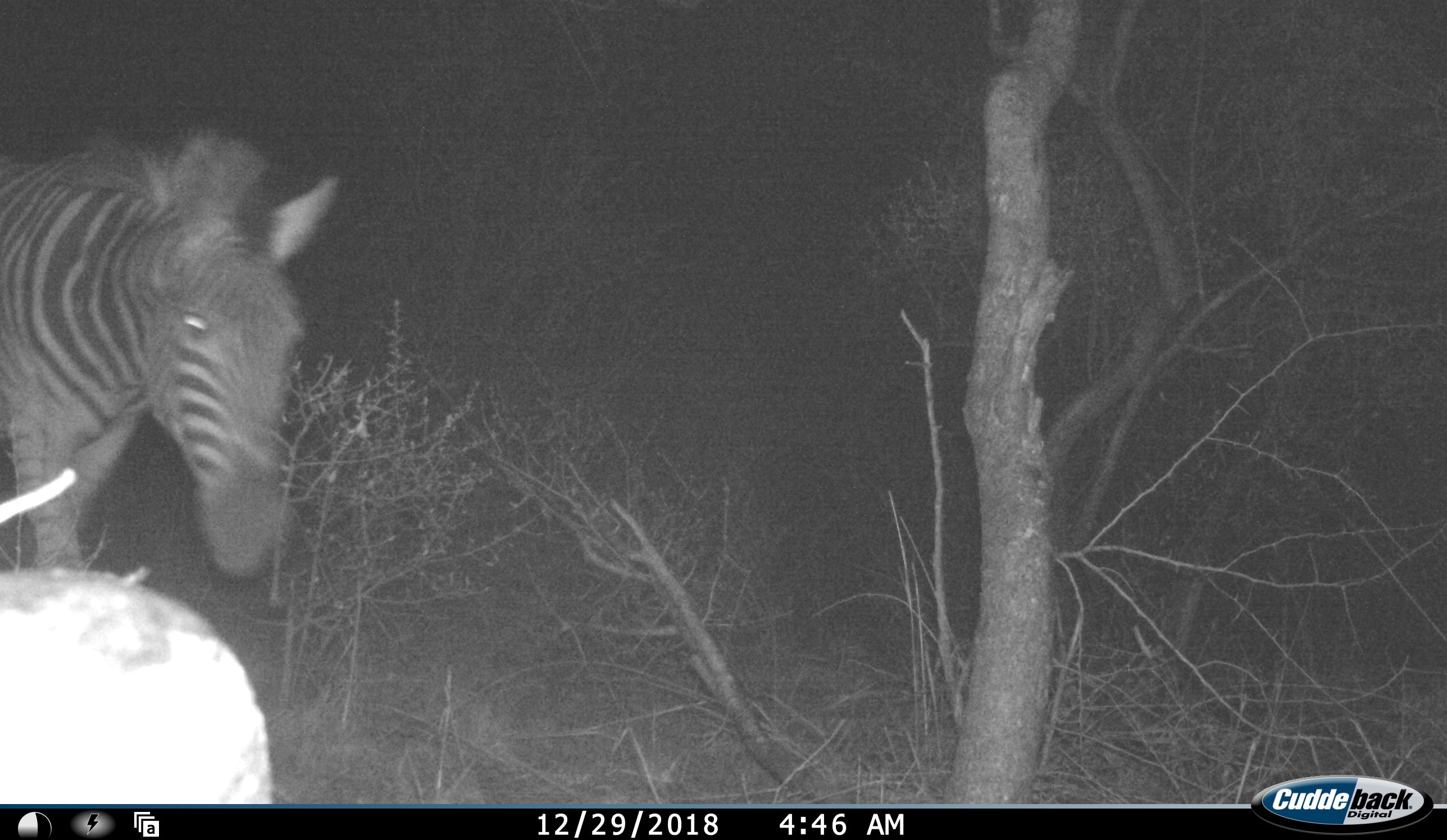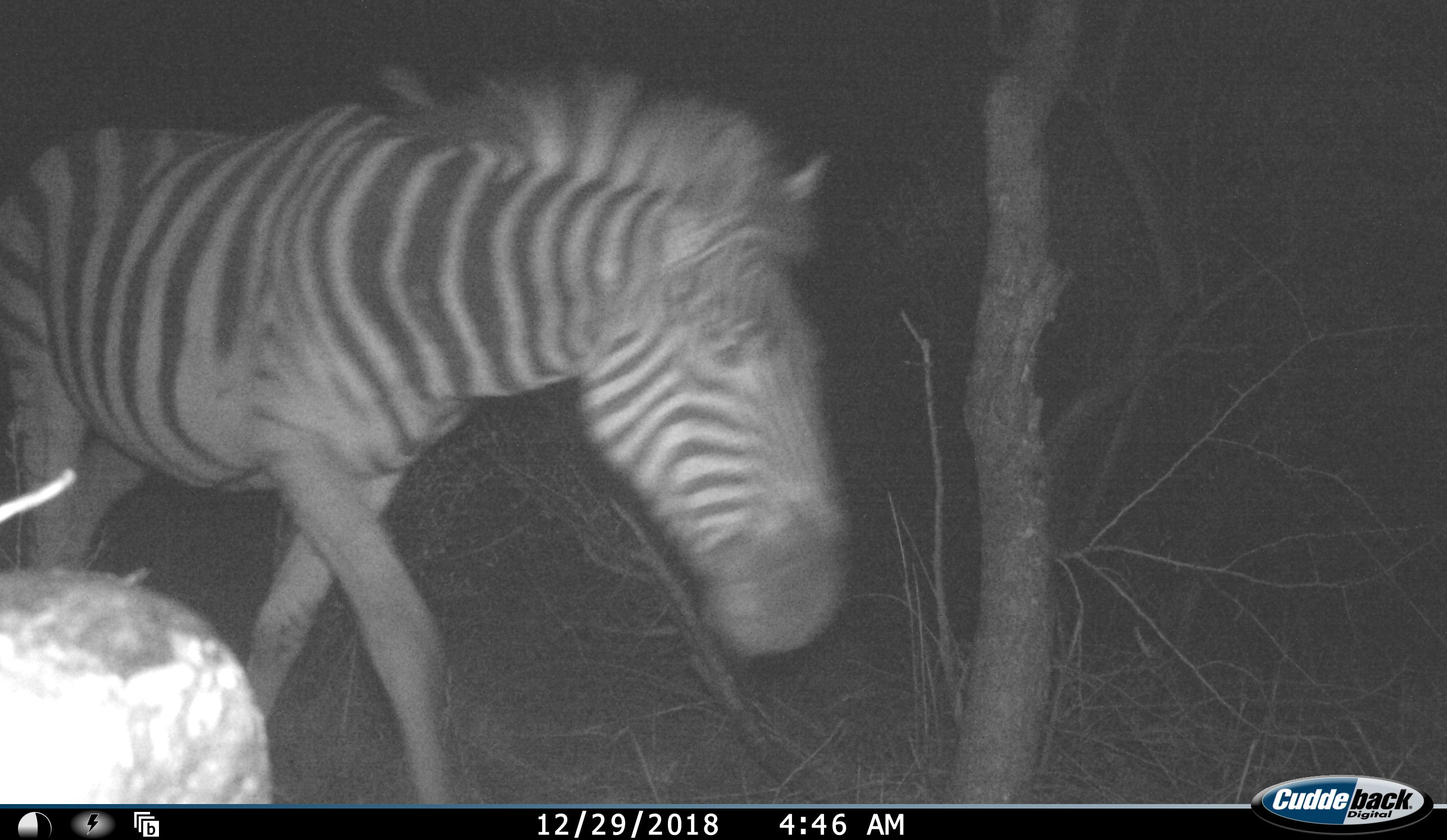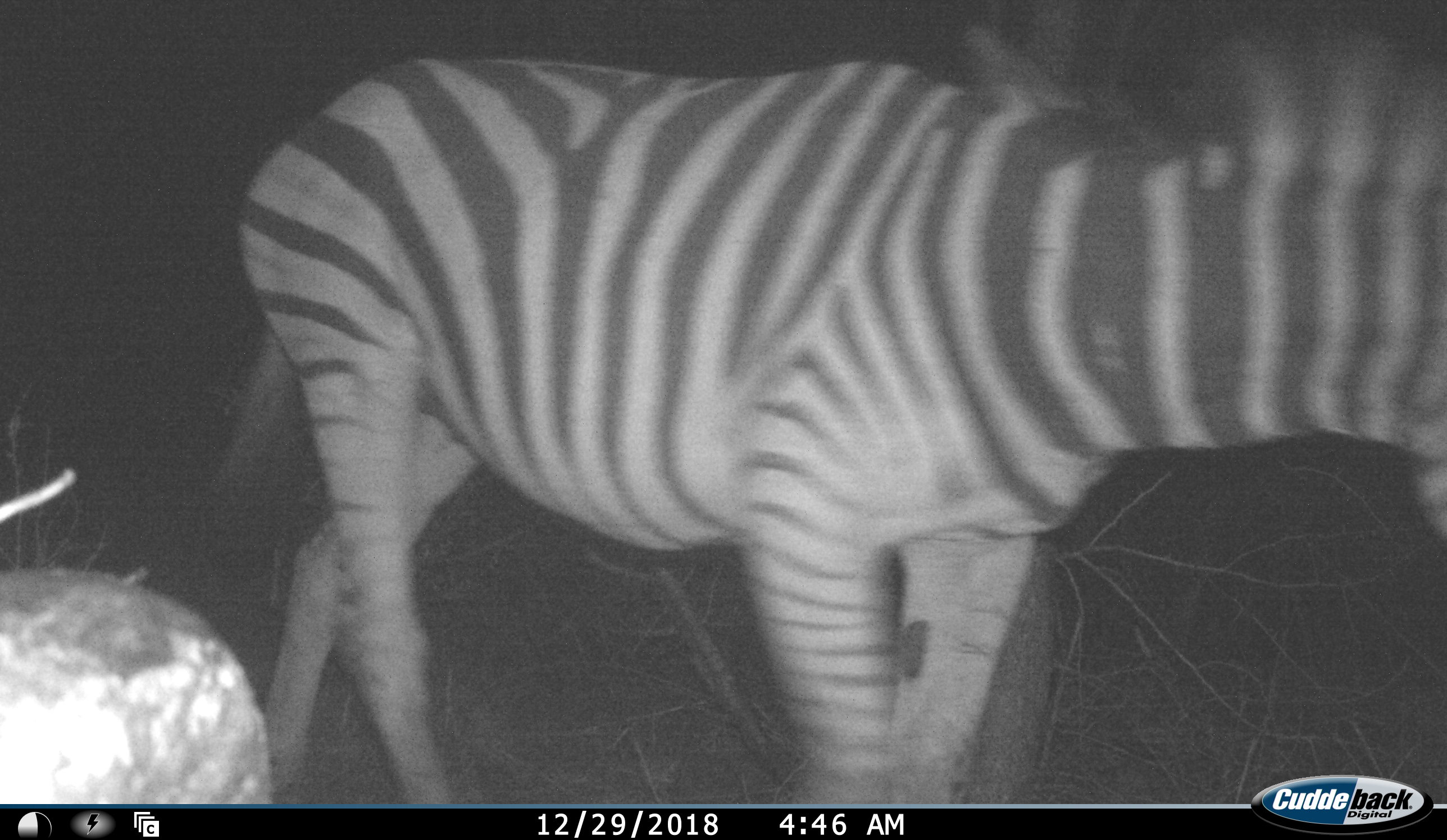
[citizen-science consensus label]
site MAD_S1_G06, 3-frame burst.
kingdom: Animalia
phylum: Chordata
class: Mammalia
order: Perissodactyla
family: Equidae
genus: Equus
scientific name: Equus quagga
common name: plains zebra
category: zebraplains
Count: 1.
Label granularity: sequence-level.